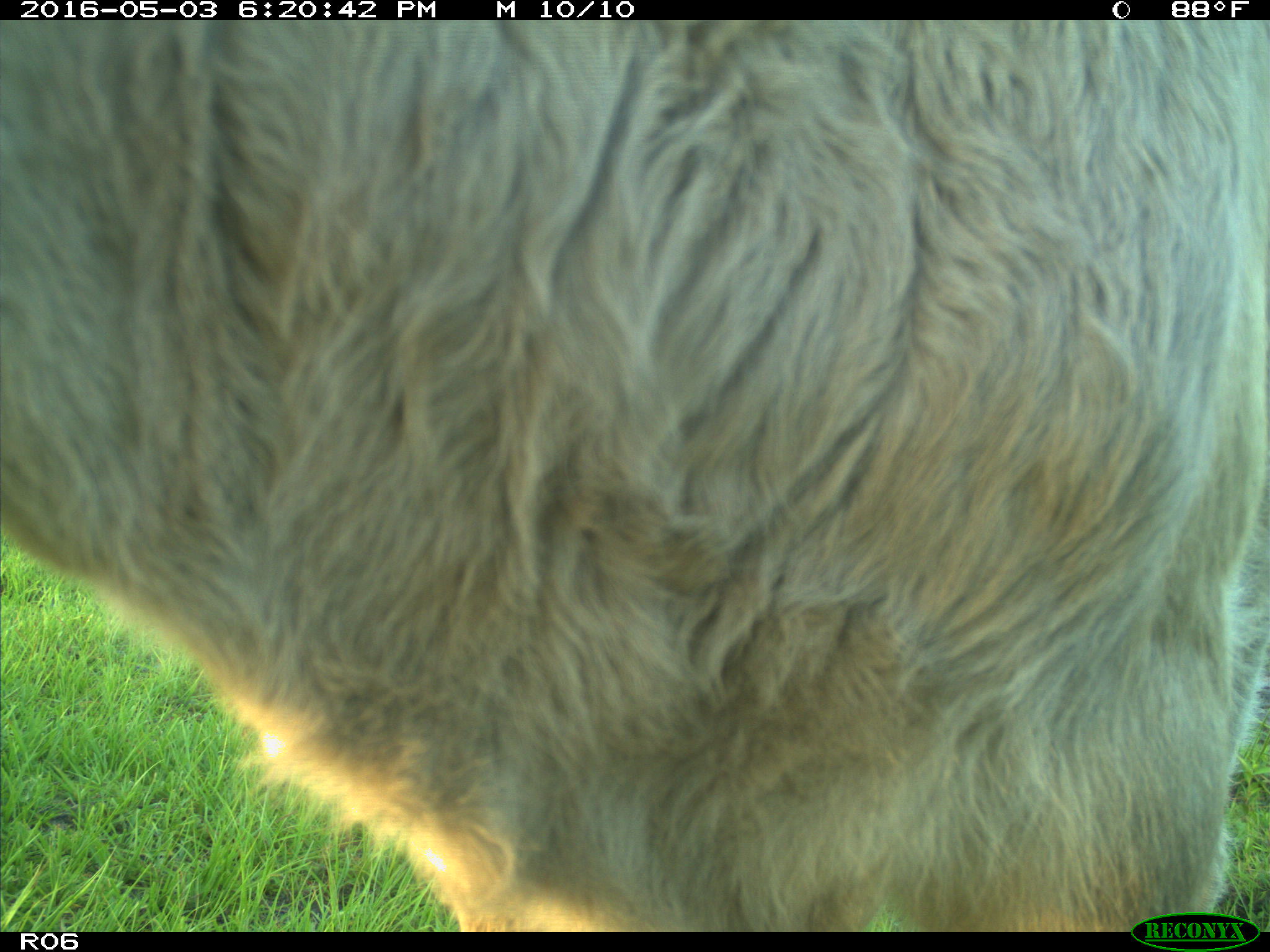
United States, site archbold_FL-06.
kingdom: Animalia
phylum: Chordata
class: Mammalia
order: Artiodactyla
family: Bovidae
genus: Bos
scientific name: Bos taurus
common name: domestic cow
Bos taurus (domestic cow).